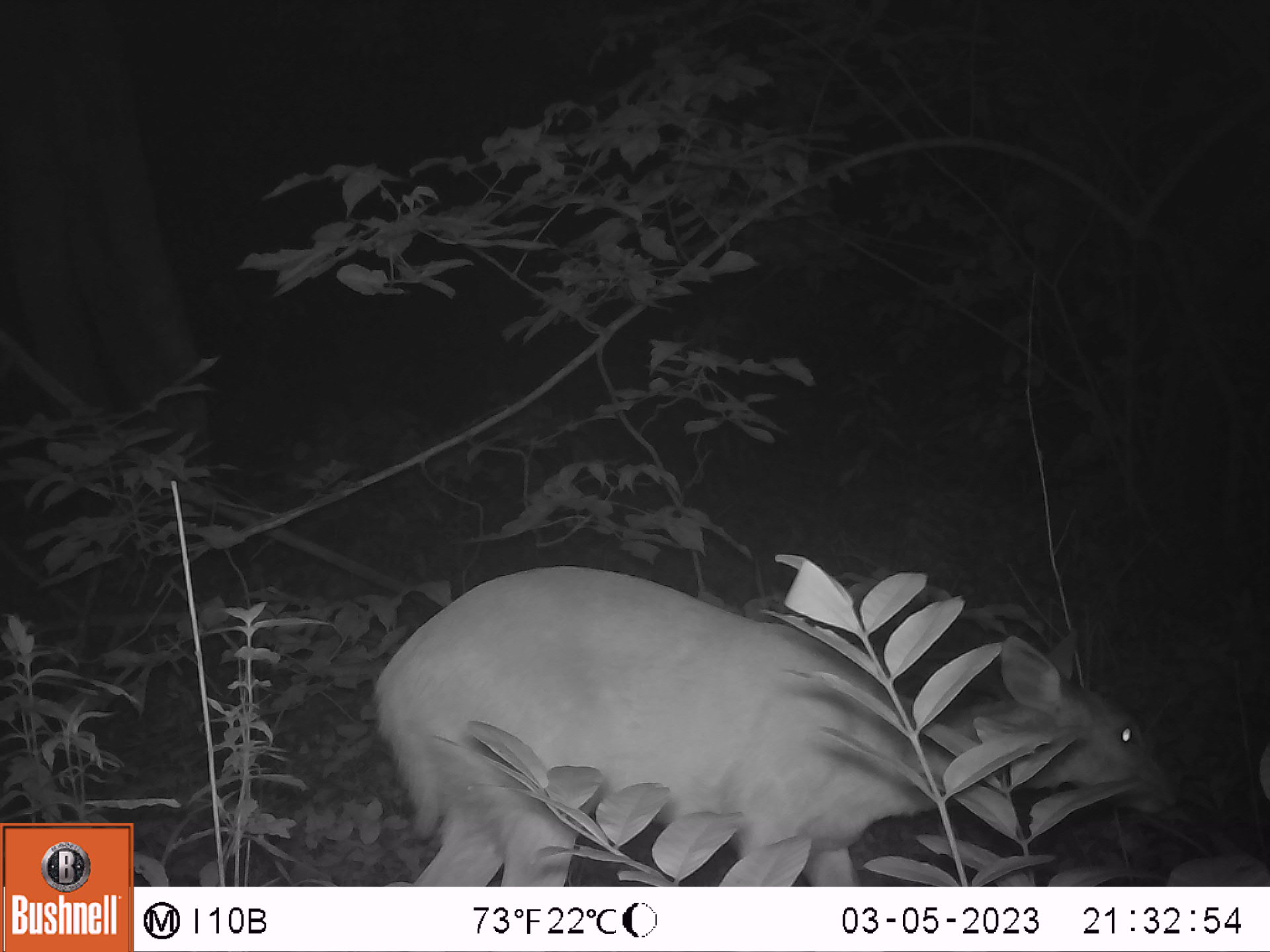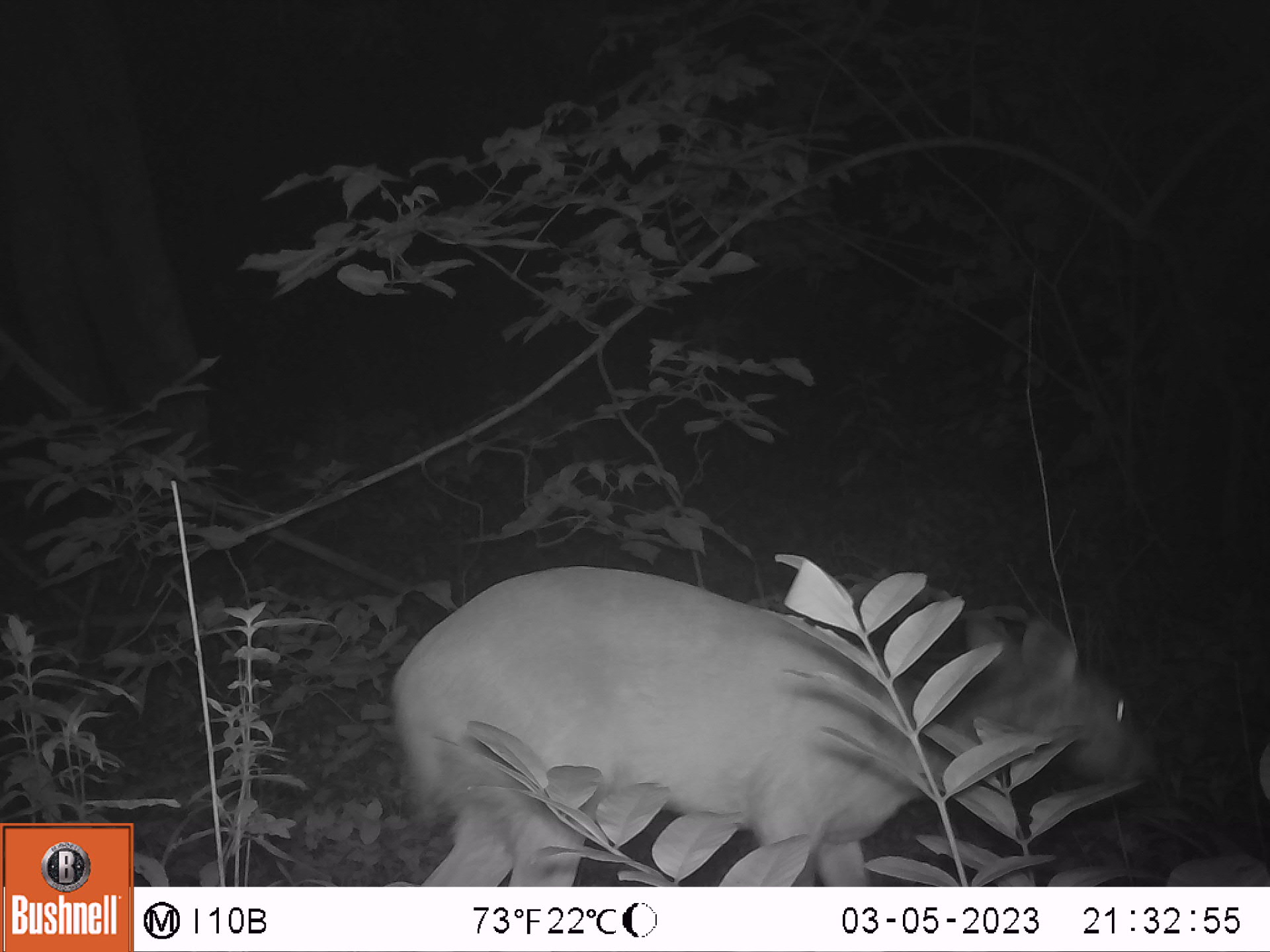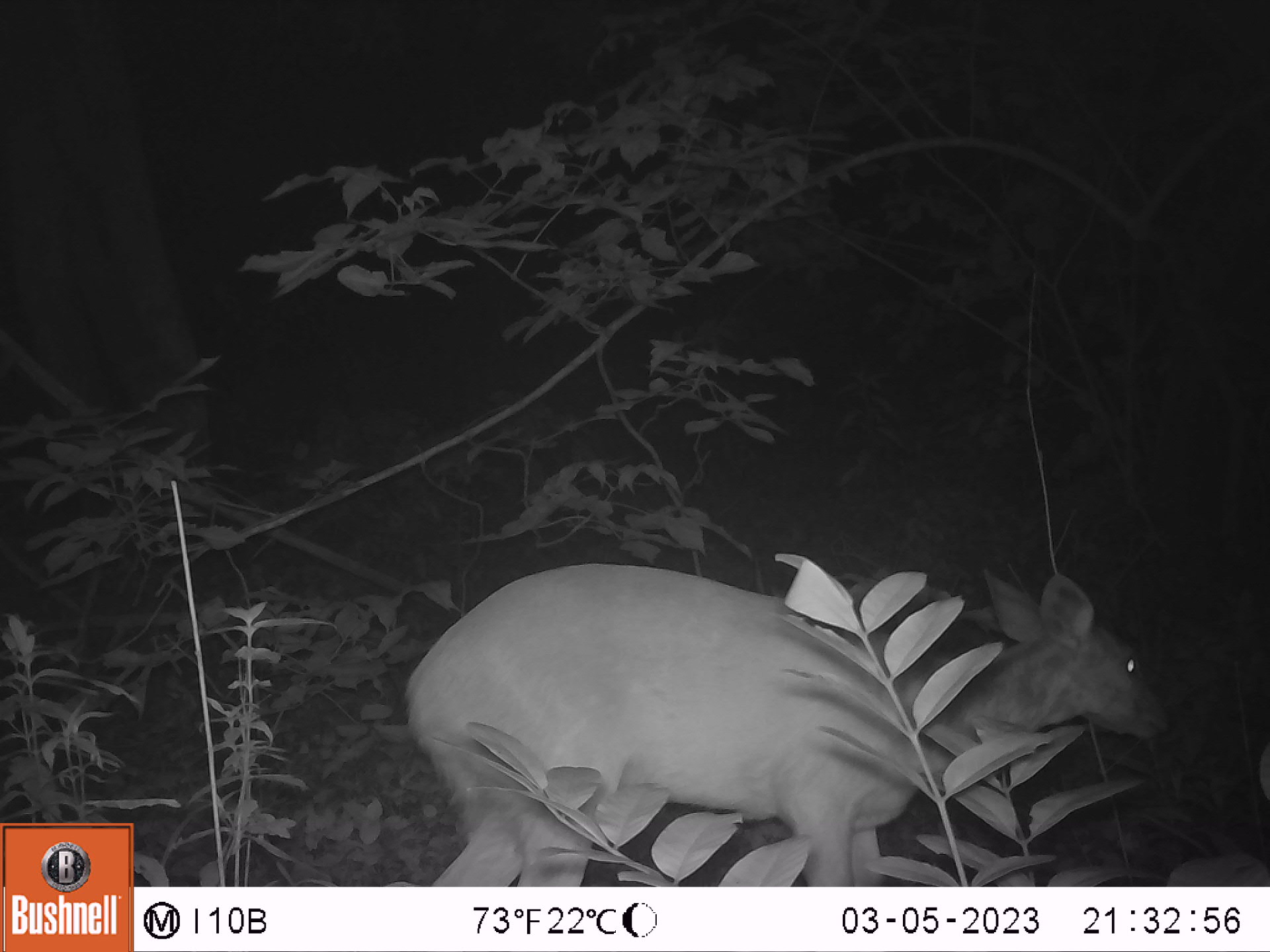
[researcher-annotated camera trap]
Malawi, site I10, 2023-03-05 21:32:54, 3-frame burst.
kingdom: Animalia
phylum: Chordata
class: Mammalia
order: Artiodactyla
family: Bovidae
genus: Tragelaphus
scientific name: Tragelaphus sylvaticus sylvaticus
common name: cape bushbuck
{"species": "cape bushbuck (Tragelaphus sylvaticus sylvaticus)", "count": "1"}